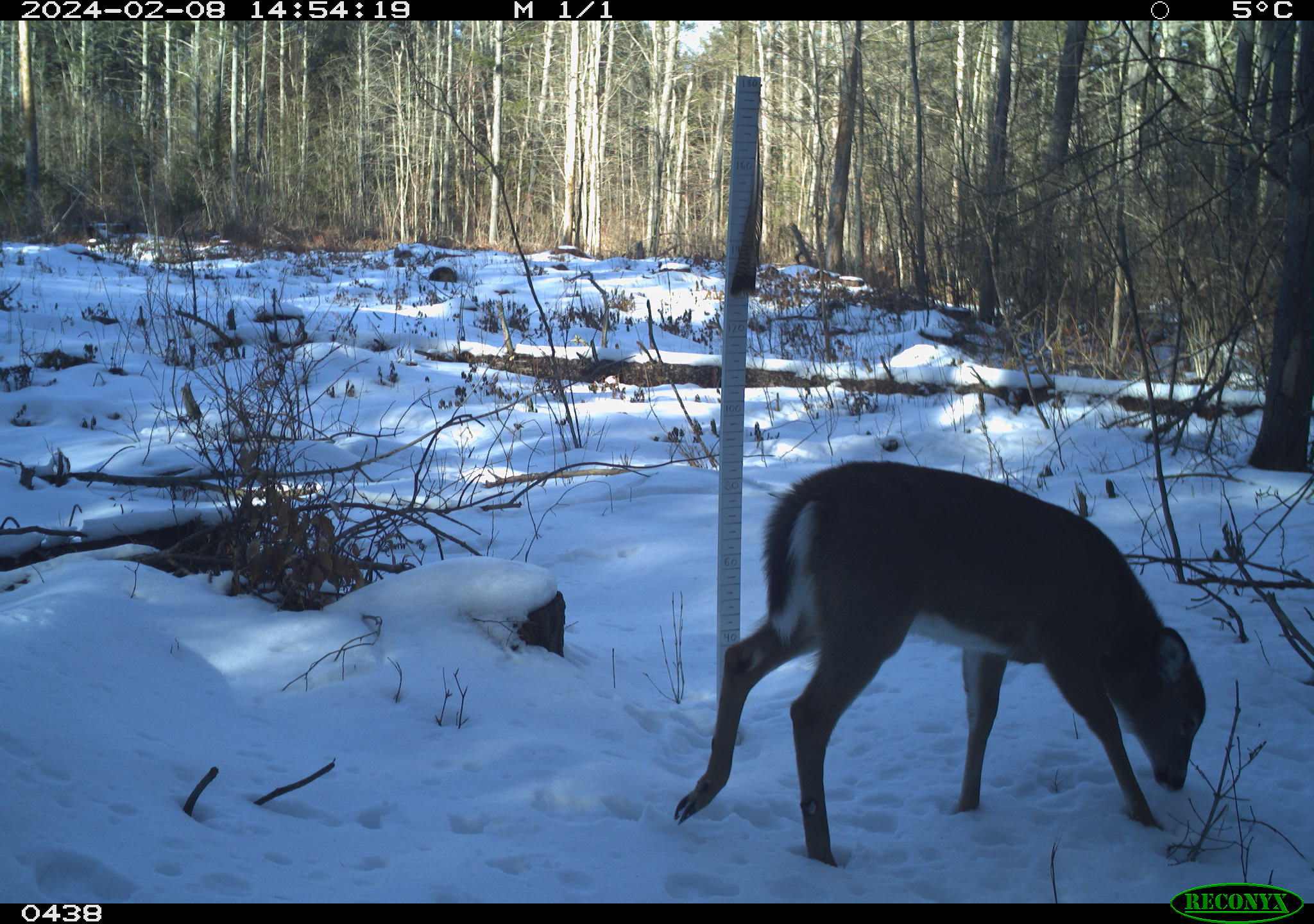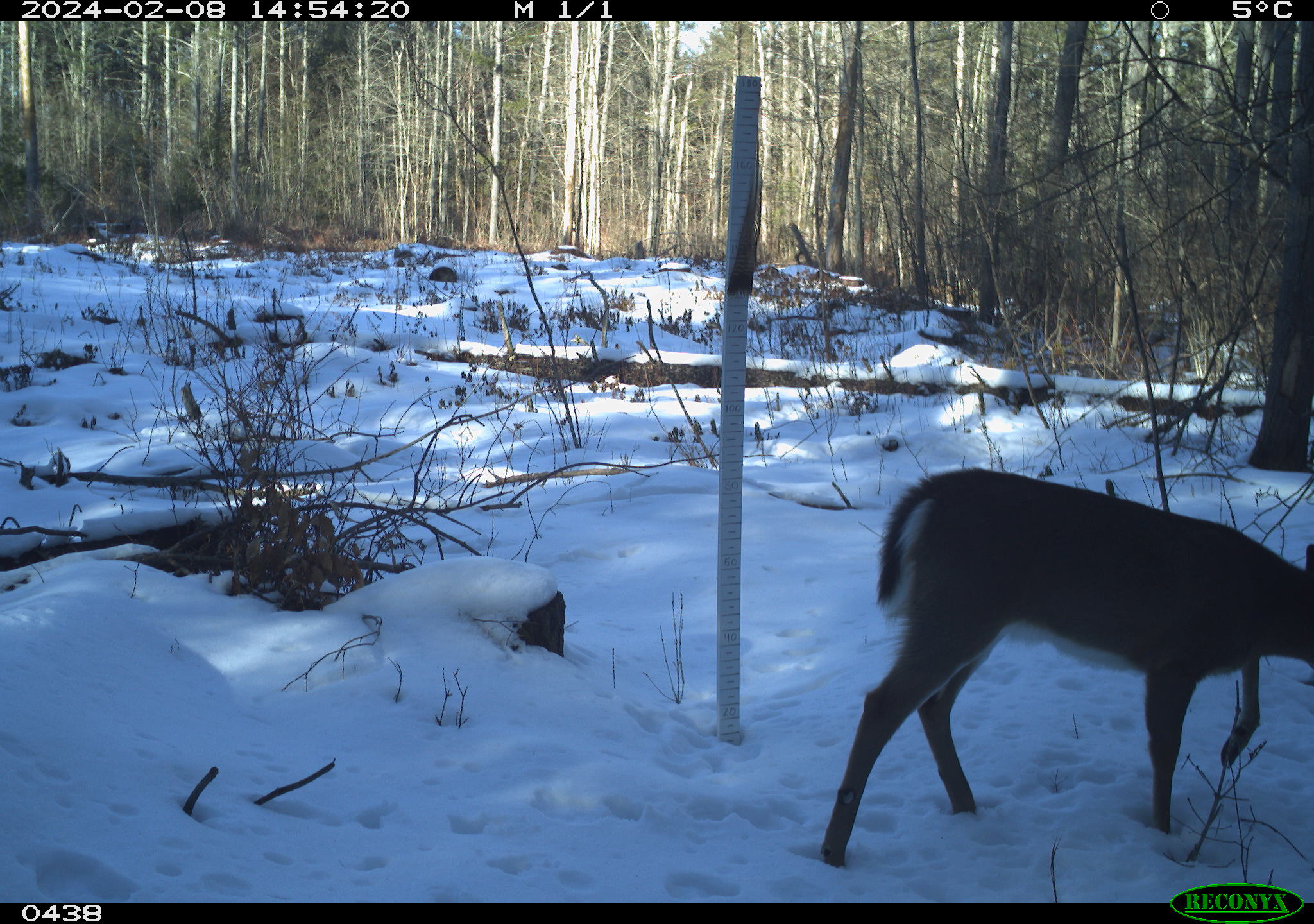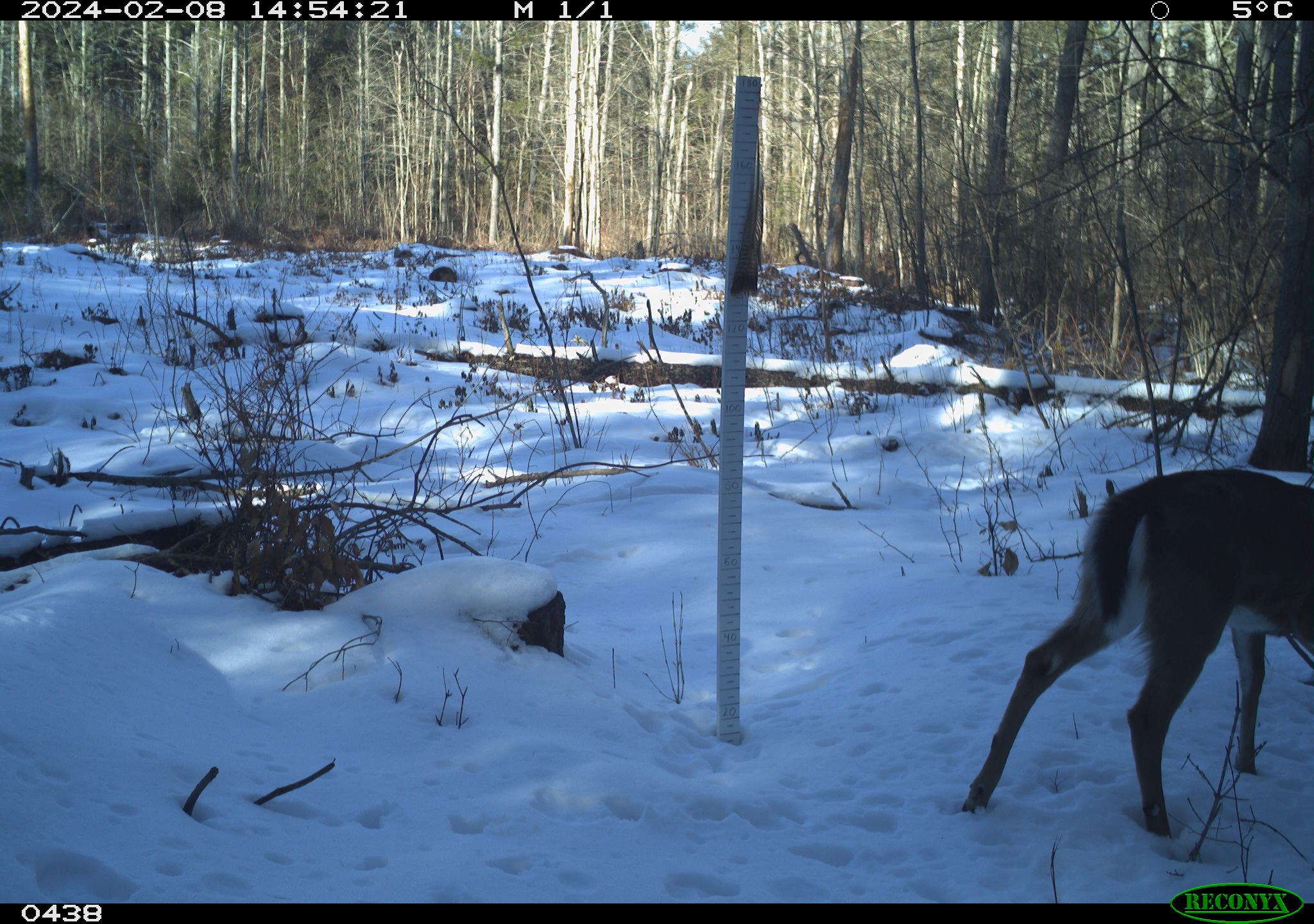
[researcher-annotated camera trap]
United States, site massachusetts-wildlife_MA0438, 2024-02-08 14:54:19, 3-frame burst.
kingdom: Animalia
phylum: Chordata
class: Mammalia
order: Artiodactyla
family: Cervidae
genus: Odocoileus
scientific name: Odocoileus virginianus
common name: white-tailed deer